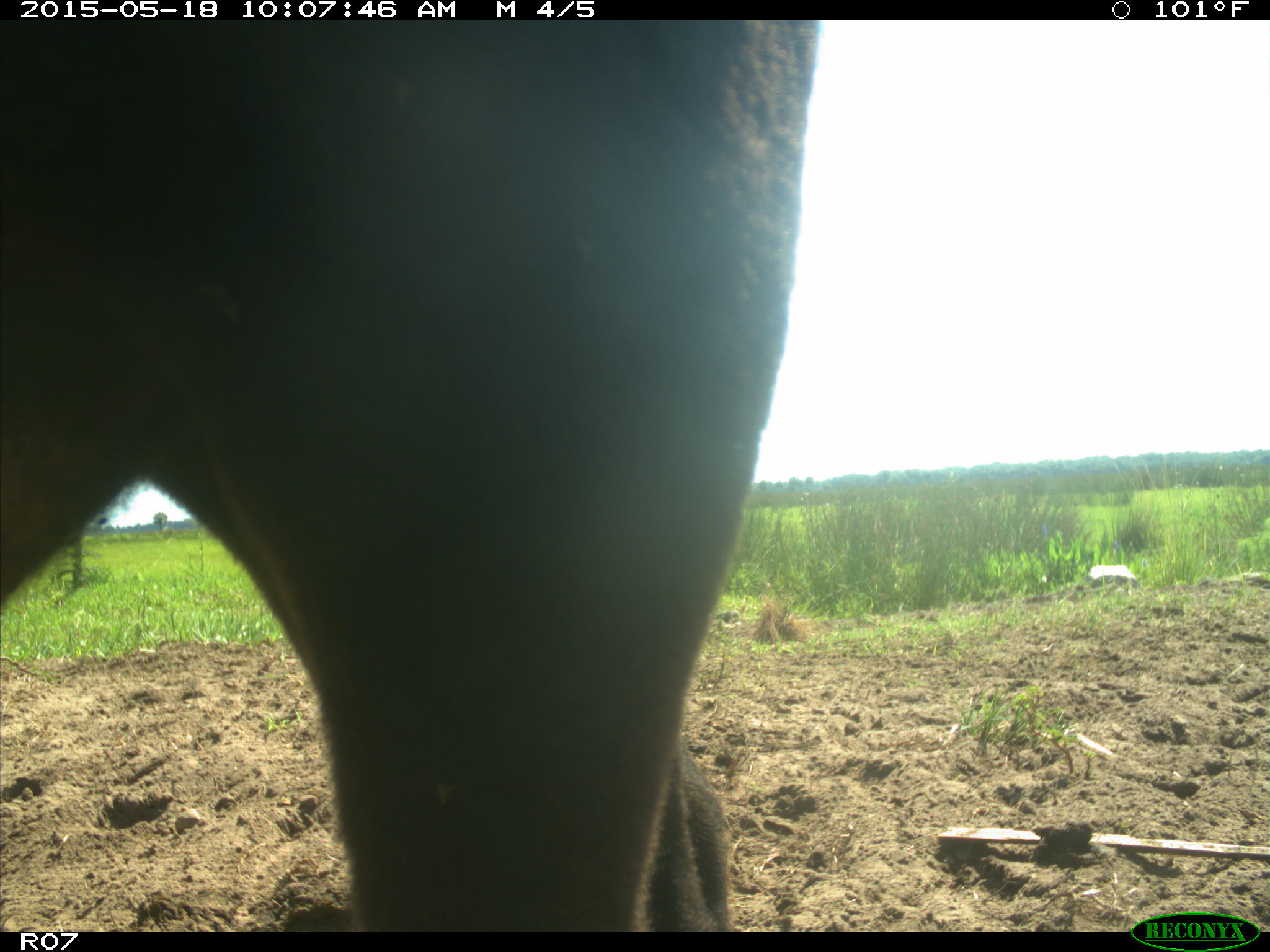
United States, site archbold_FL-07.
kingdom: Animalia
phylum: Chordata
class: Mammalia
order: Artiodactyla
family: Bovidae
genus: Bos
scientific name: Bos taurus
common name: domestic cow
Bos taurus (domestic cow).